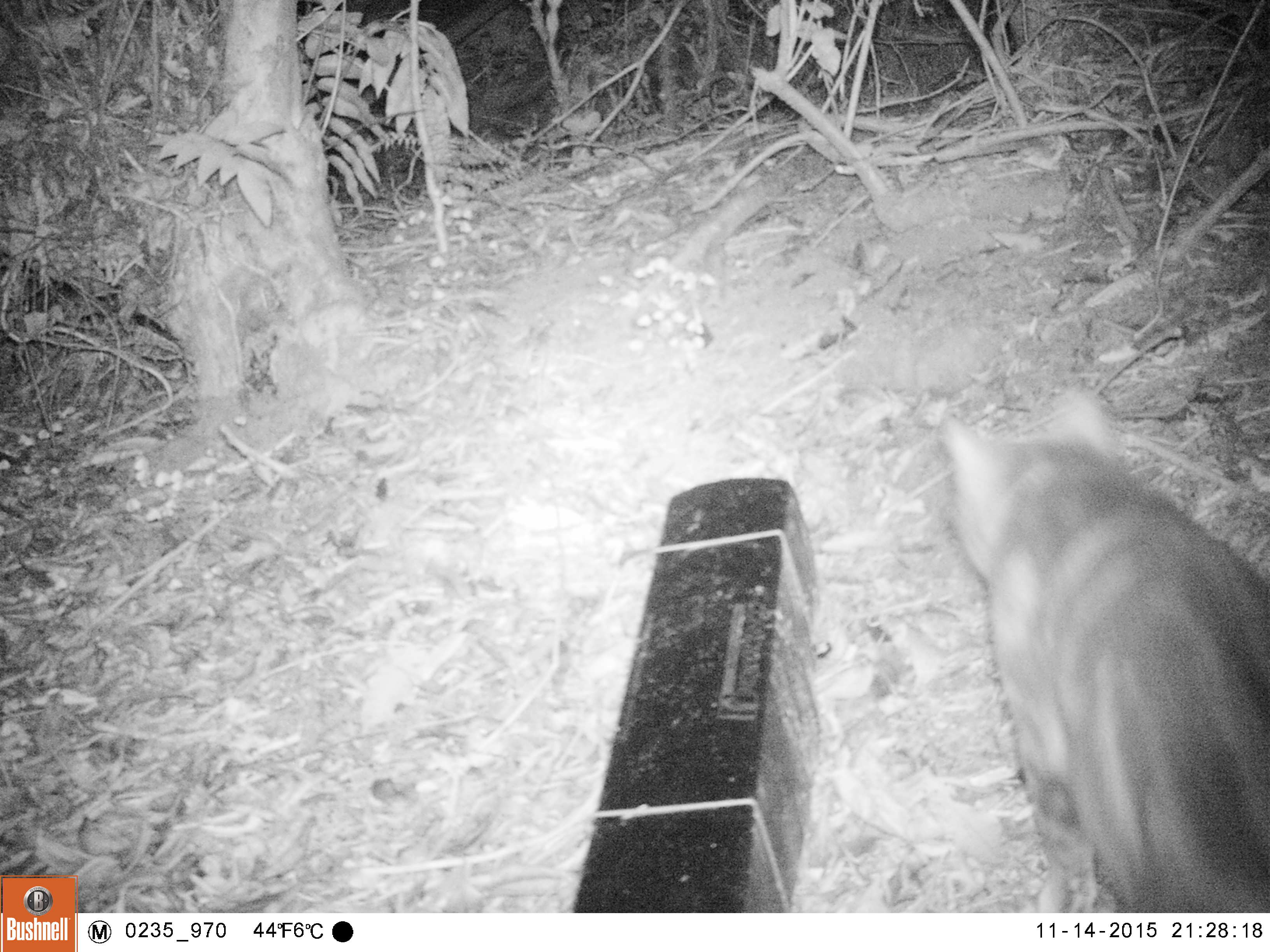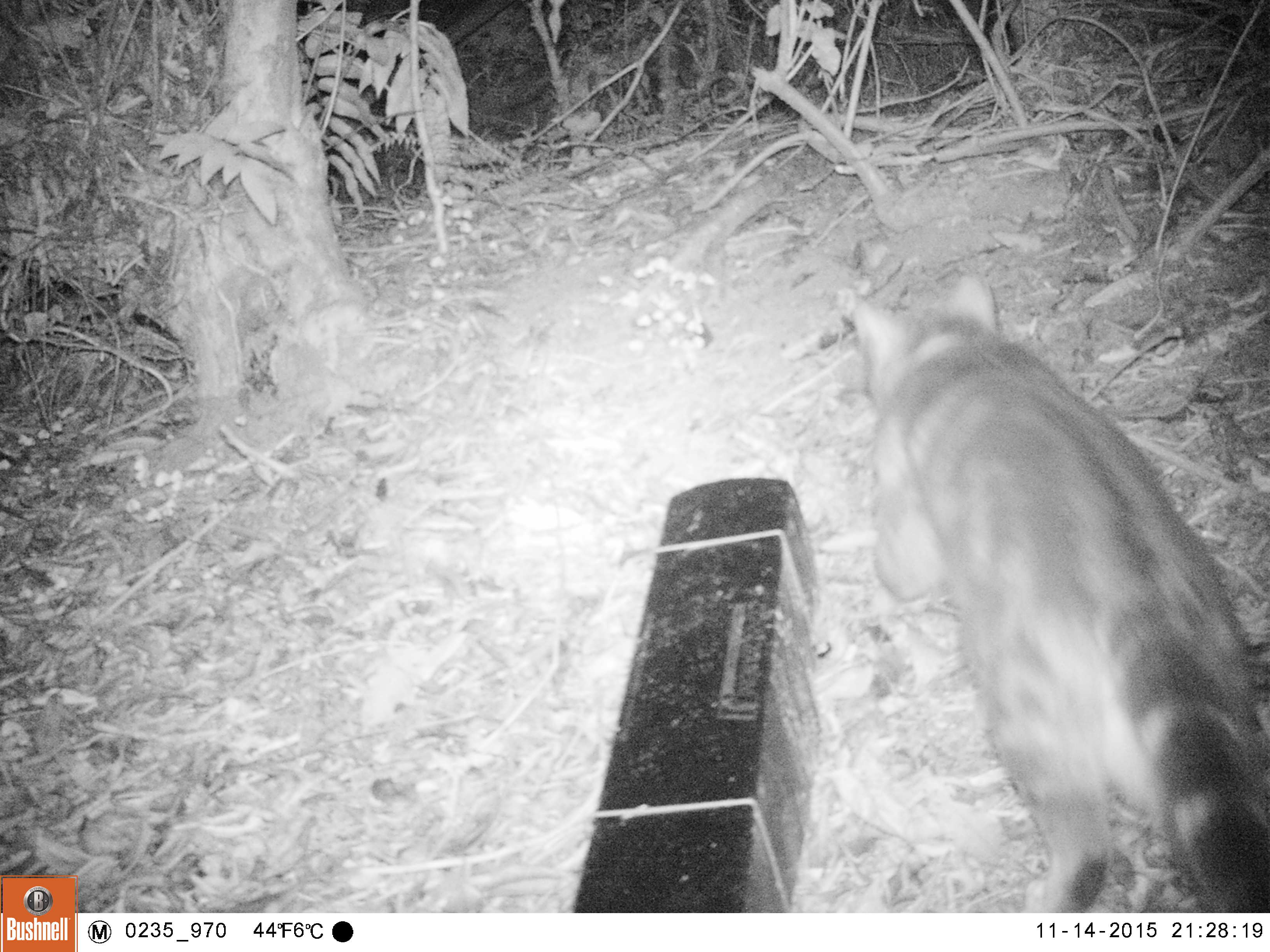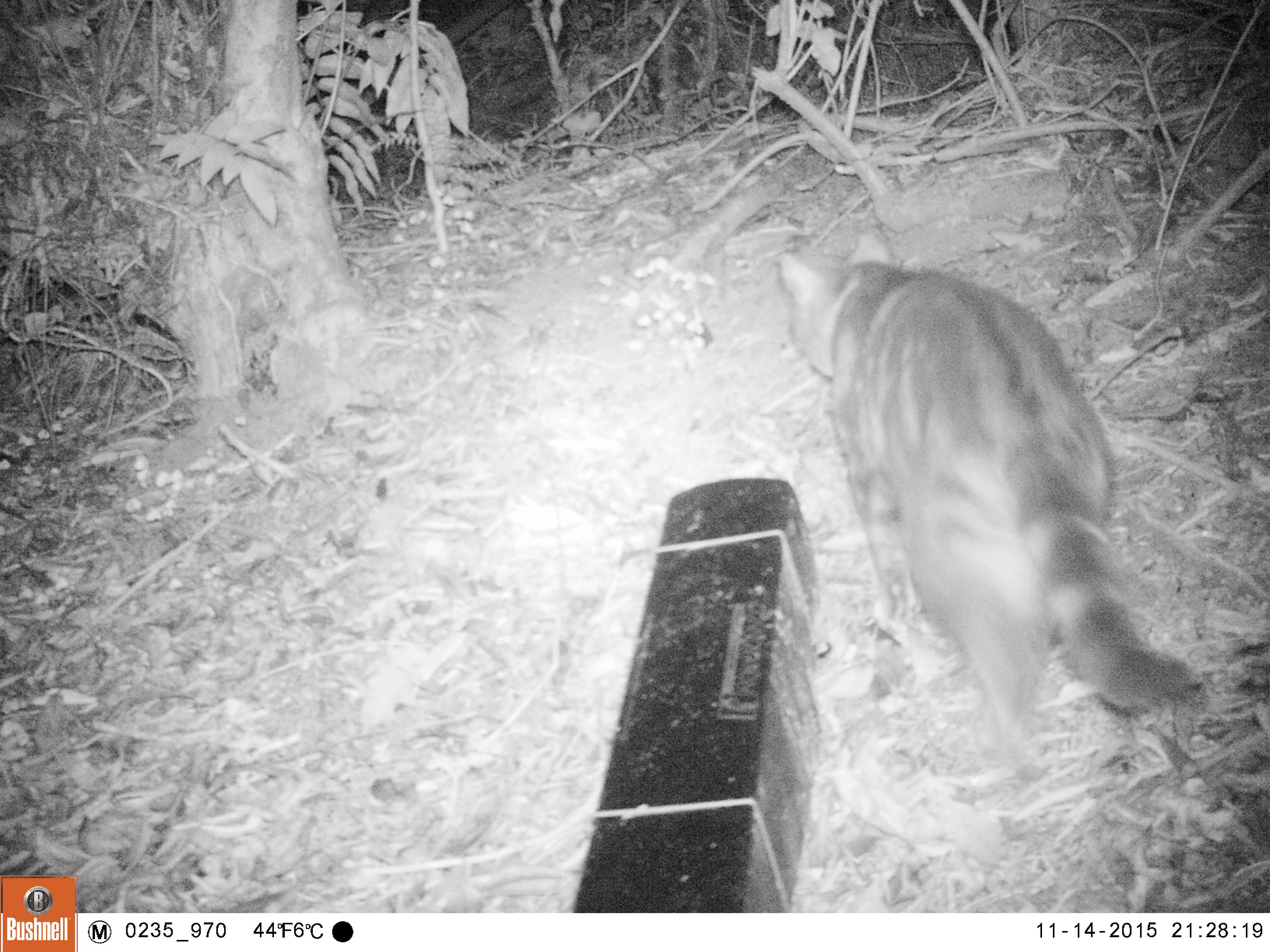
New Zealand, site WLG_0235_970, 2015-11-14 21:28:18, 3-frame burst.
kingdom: Animalia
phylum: Chordata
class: Mammalia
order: Carnivora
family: Felidae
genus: Felis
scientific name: Felis catus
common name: domestic cat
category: cat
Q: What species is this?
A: Cat (domestic cat) (Felis catus).